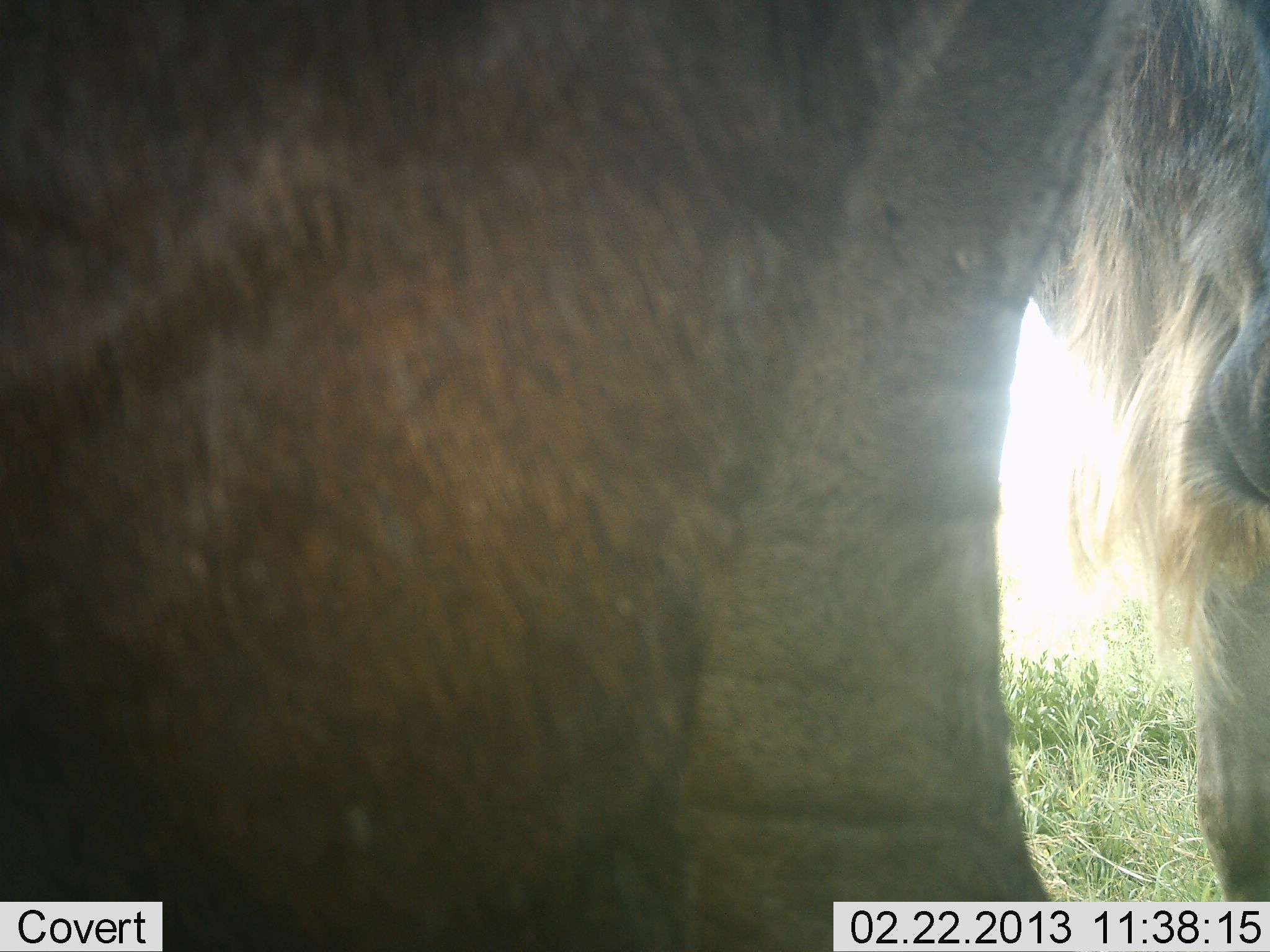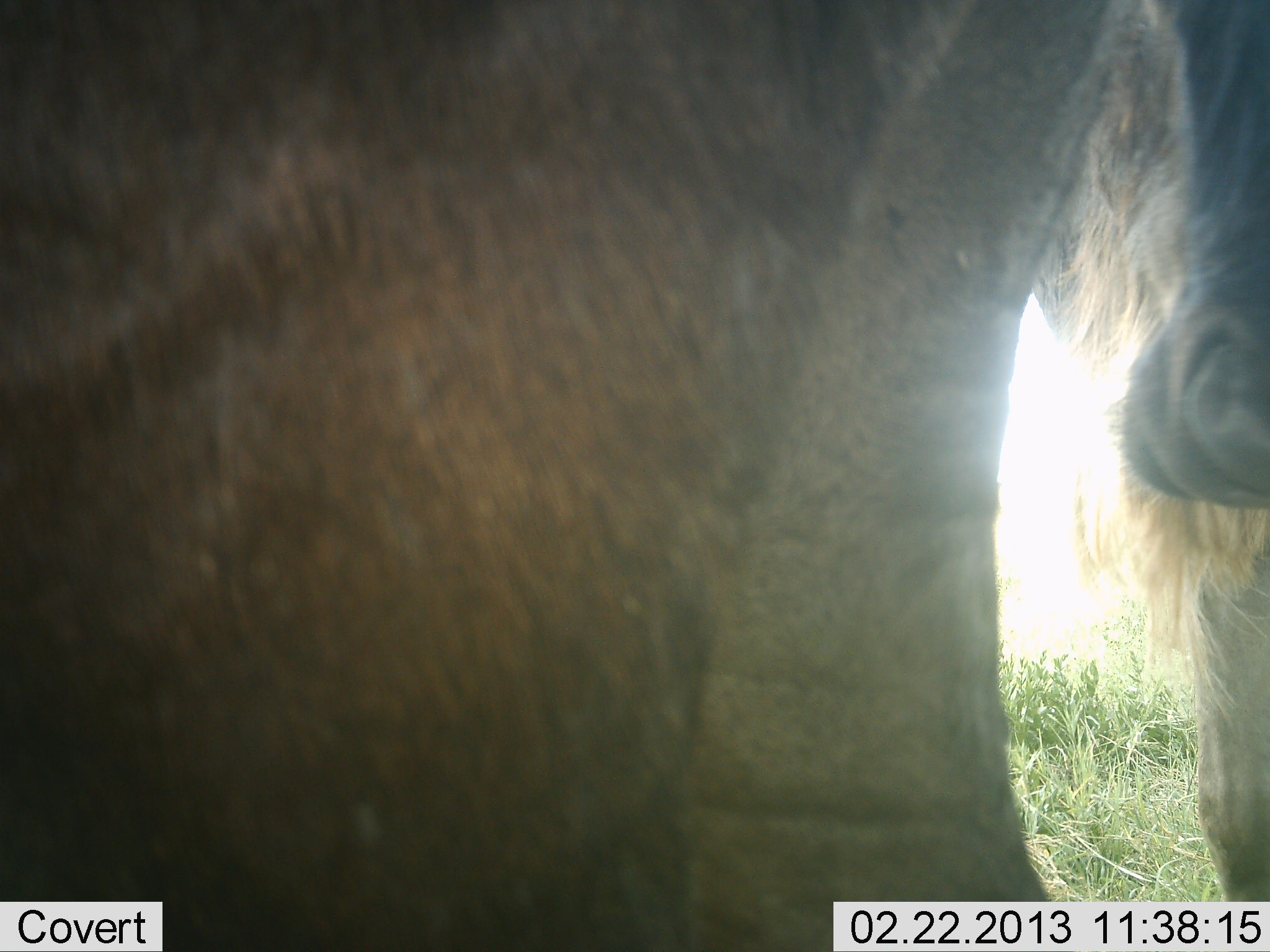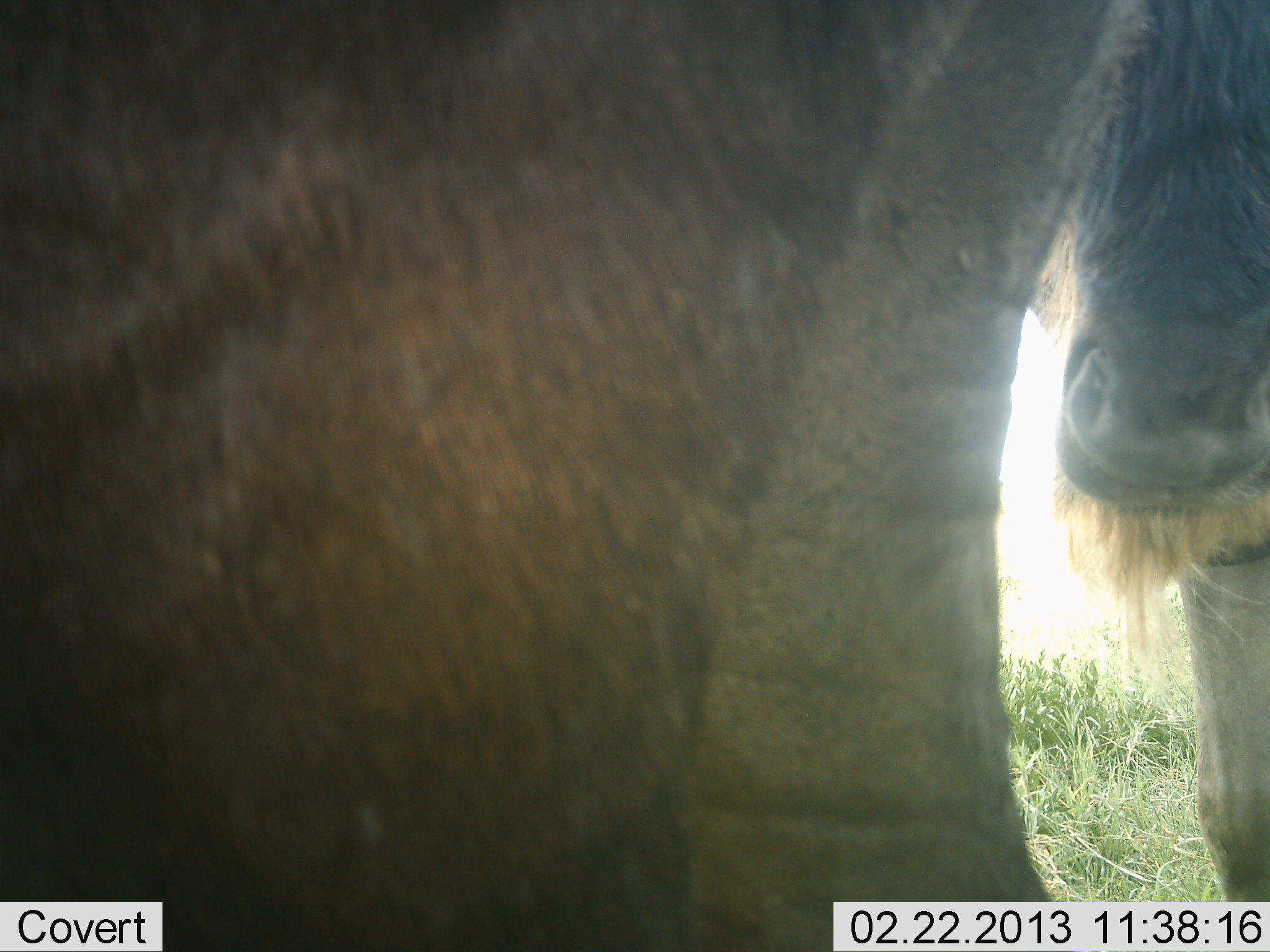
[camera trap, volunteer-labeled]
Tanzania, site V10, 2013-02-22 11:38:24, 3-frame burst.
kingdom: Animalia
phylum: Chordata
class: Mammalia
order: Artiodactyla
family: Bovidae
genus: Connochaetes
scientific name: Connochaetes taurinus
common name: blue wildebeest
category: wildebeest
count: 2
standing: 100%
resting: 0%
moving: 0%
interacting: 0%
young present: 10%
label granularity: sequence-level